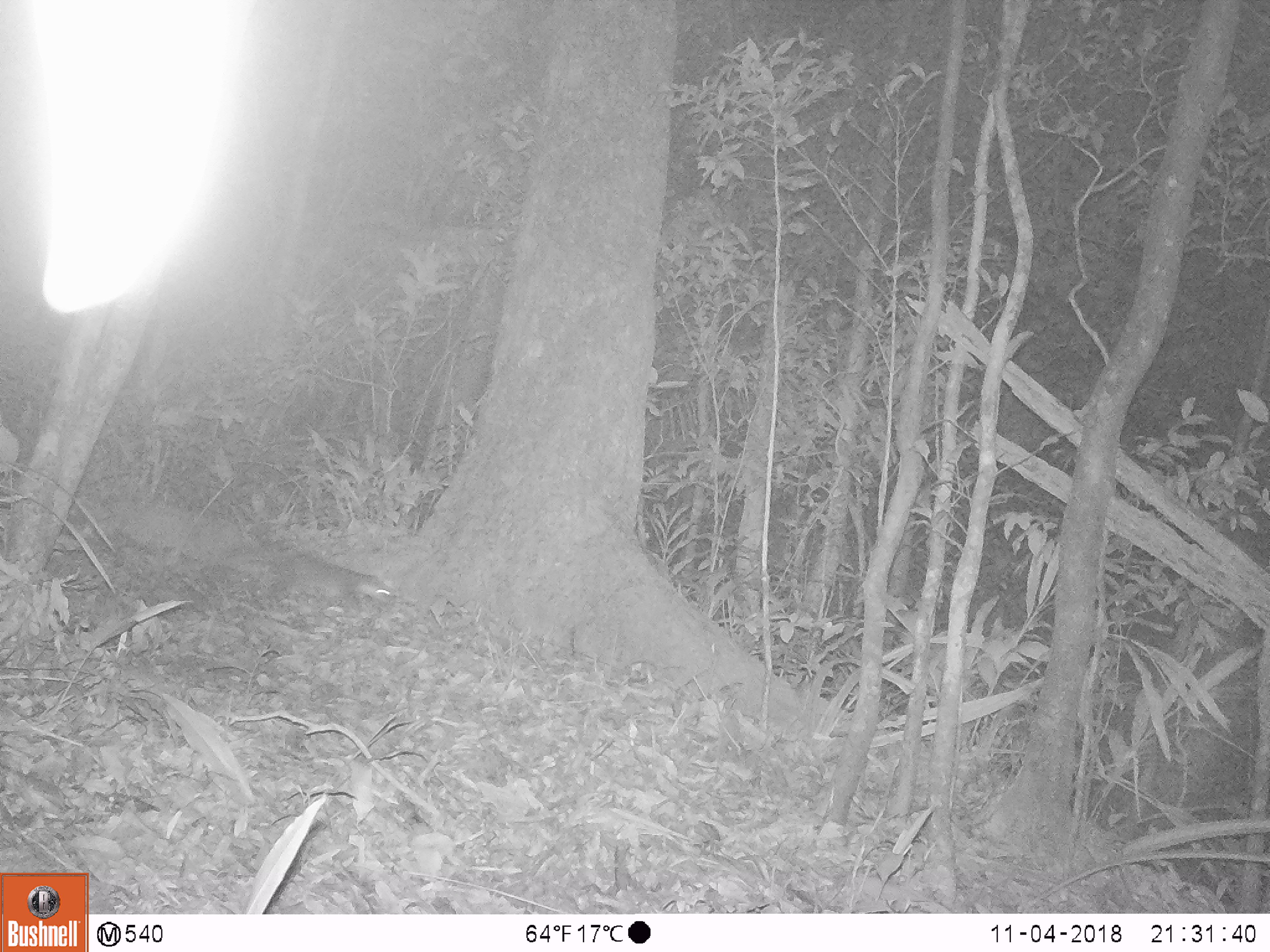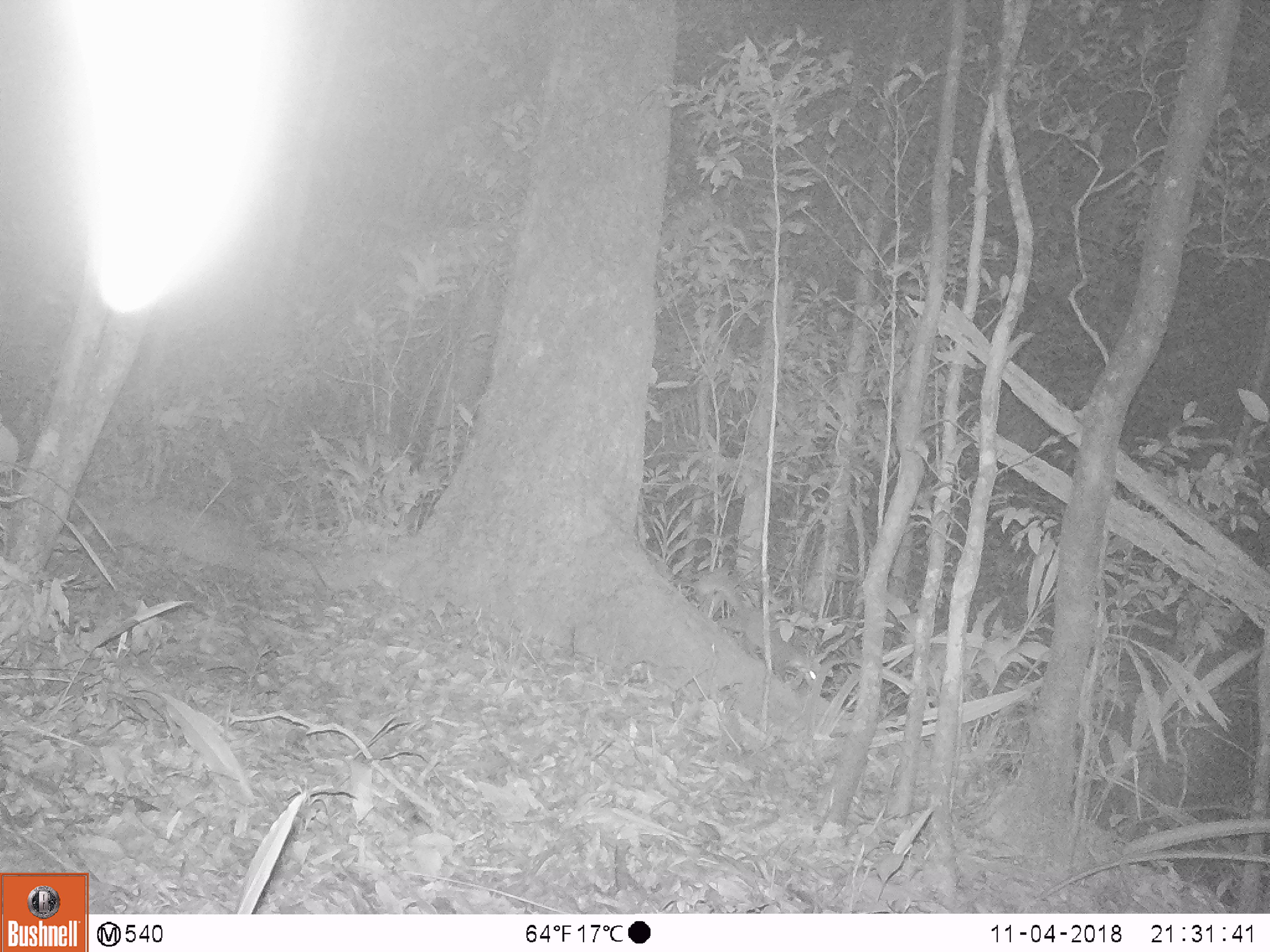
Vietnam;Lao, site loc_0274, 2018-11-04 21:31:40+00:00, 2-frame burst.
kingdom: Animalia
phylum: Chordata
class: Mammalia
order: Carnivora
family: Mustelidae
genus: Melogale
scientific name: Melogale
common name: ferret badger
Ferret badger (Melogale). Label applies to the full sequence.